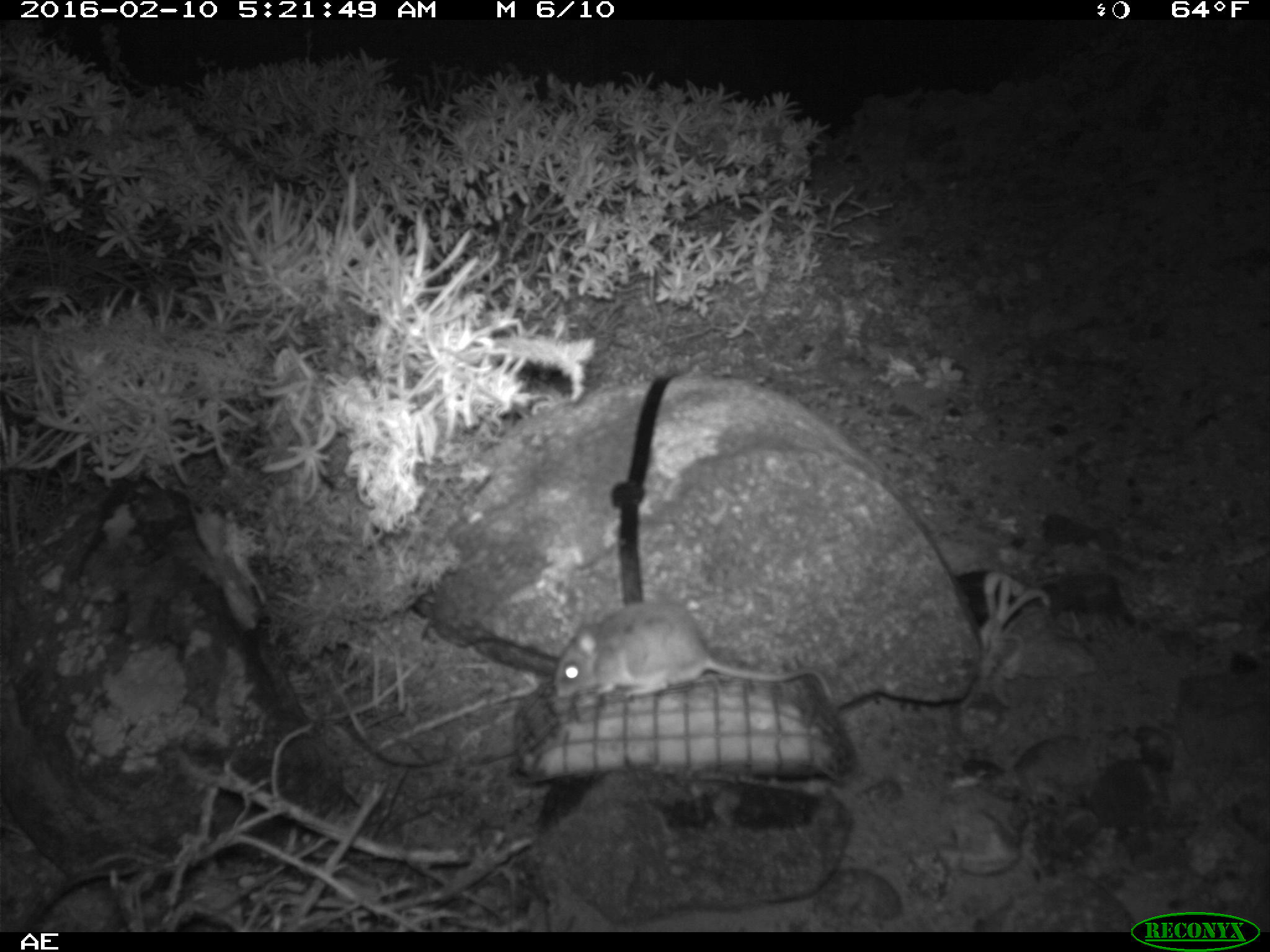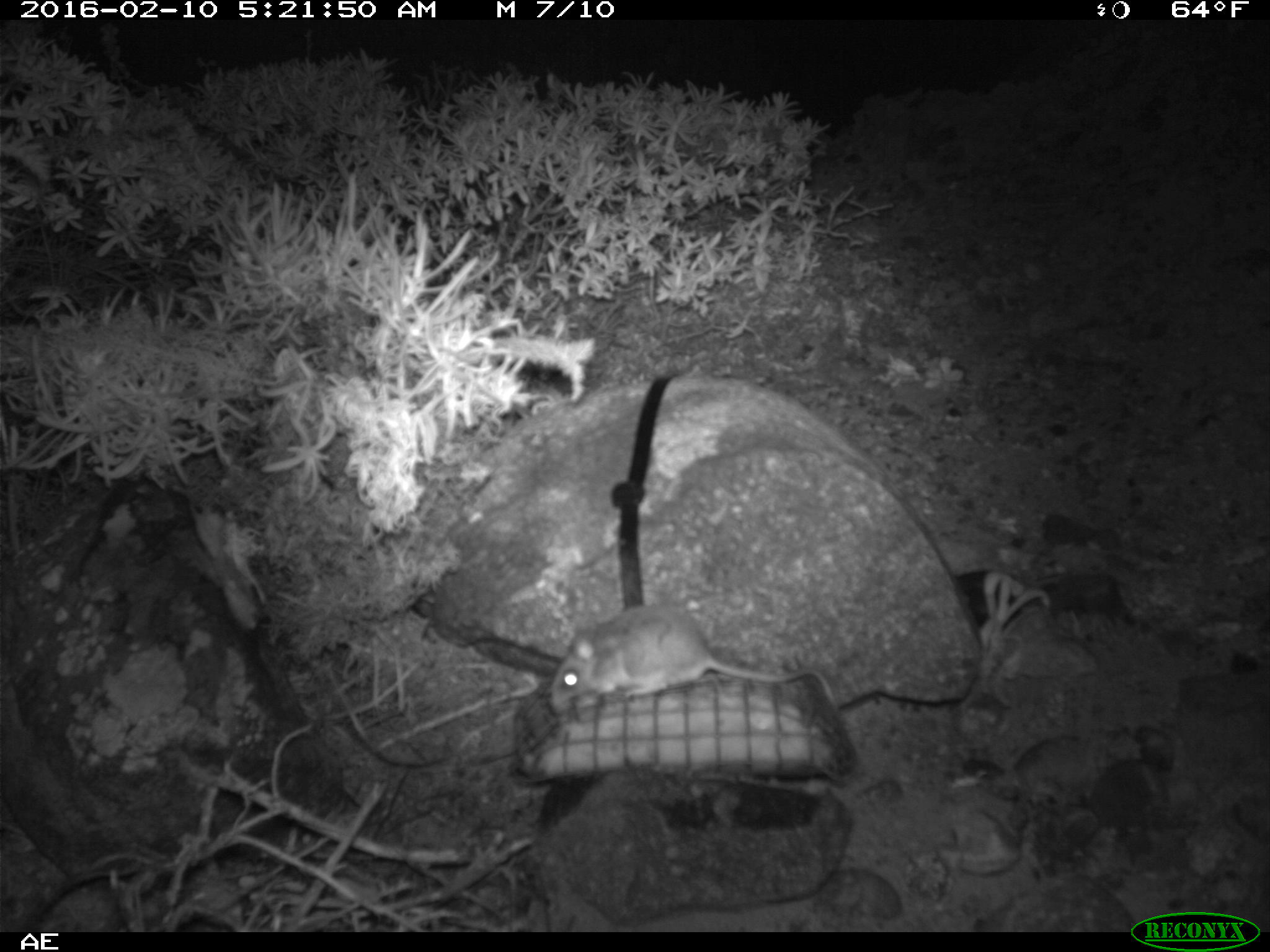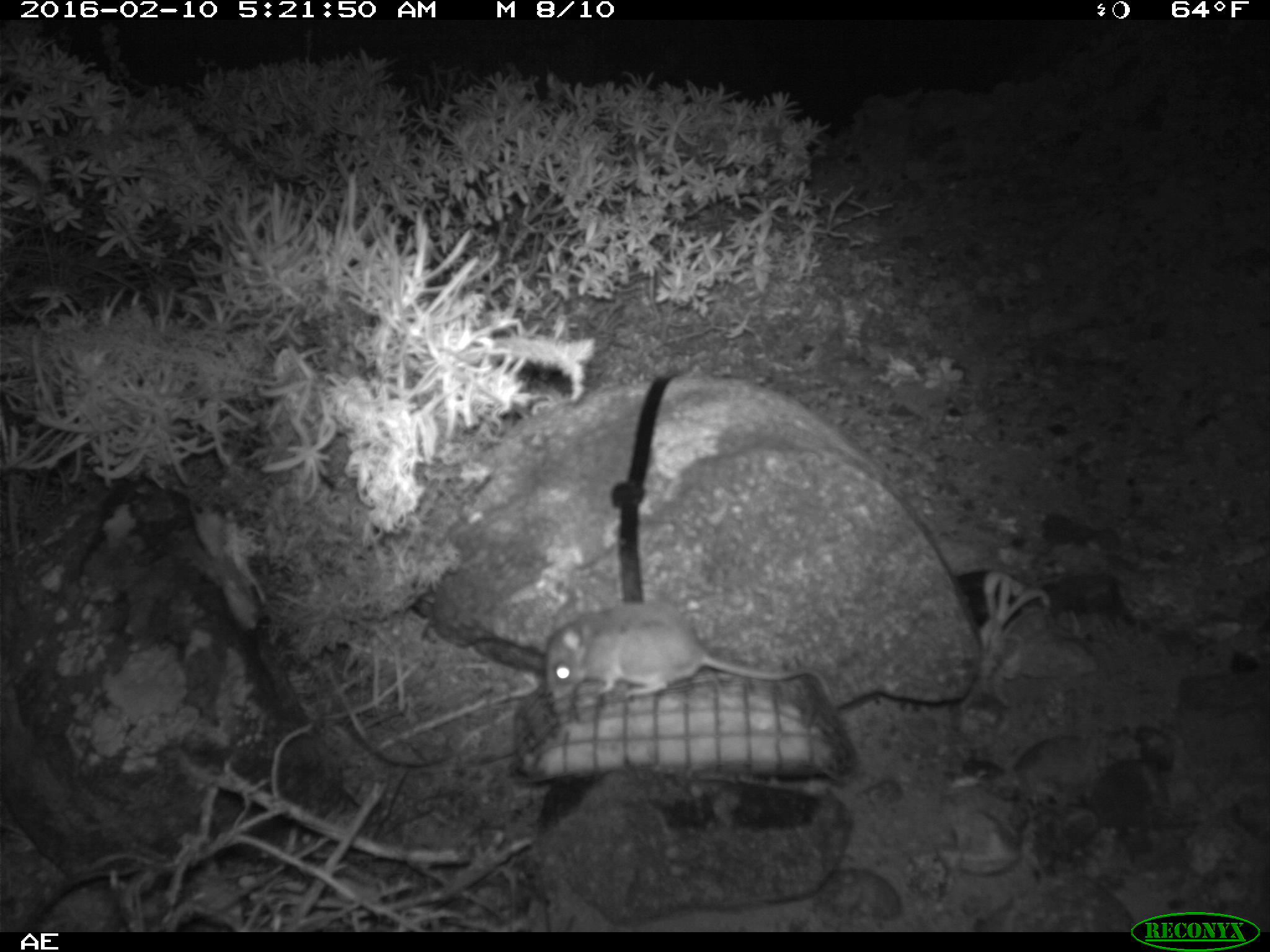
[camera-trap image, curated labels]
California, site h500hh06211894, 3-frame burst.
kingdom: Animalia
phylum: Chordata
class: Mammalia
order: Rodentia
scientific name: Rodentia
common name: rodent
Rodent (Rodentia).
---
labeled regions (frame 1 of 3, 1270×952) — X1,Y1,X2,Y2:
rodent: 554,602,835,708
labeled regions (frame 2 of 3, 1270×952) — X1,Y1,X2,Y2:
rodent: 551,603,837,708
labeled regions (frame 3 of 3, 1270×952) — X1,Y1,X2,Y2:
rodent: 541,604,834,708